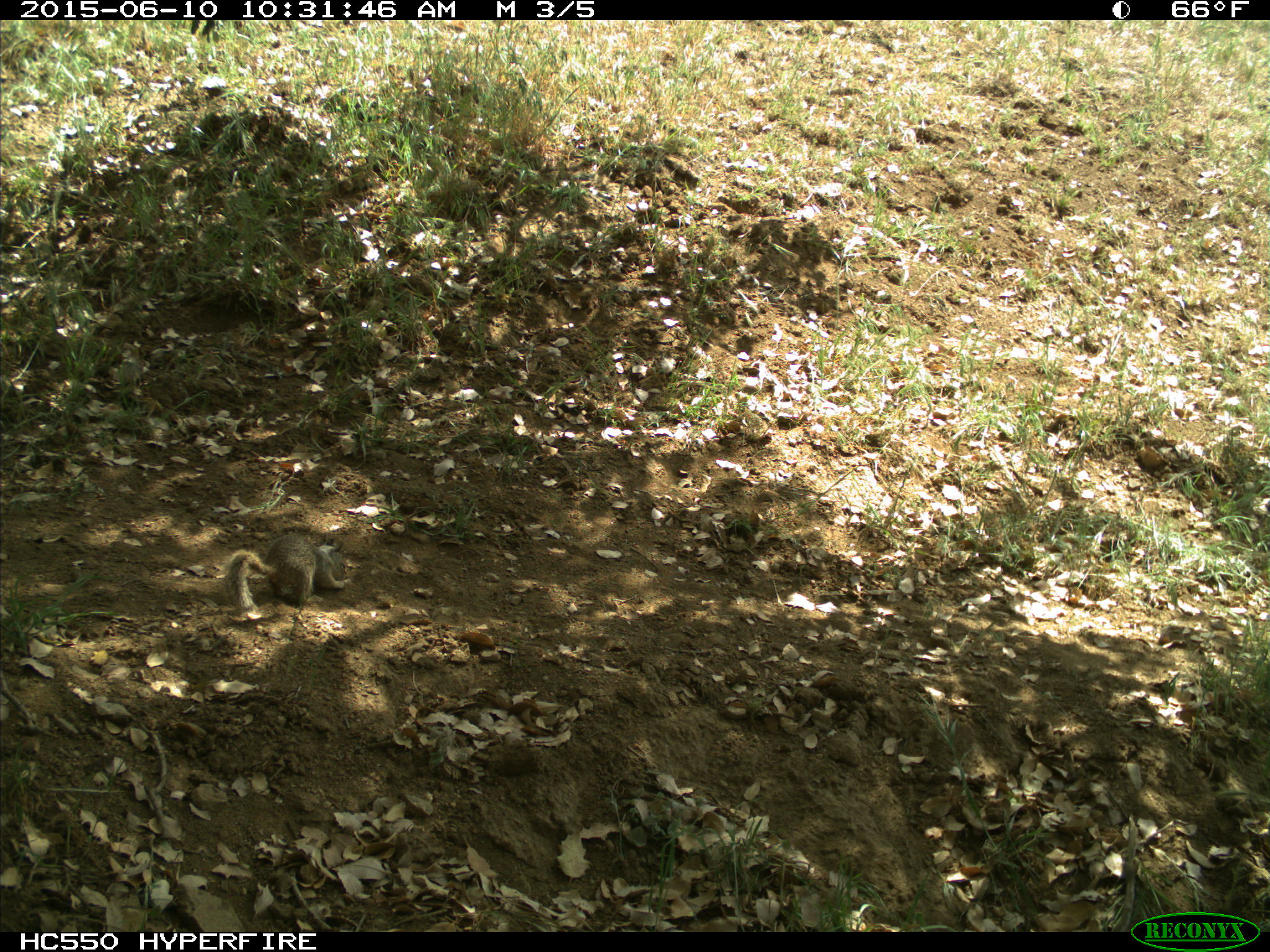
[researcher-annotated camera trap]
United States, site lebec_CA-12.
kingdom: Animalia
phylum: Chordata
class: Mammalia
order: Rodentia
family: Sciuridae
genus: Otospermophilus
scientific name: Otospermophilus beecheyi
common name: california ground squirrel